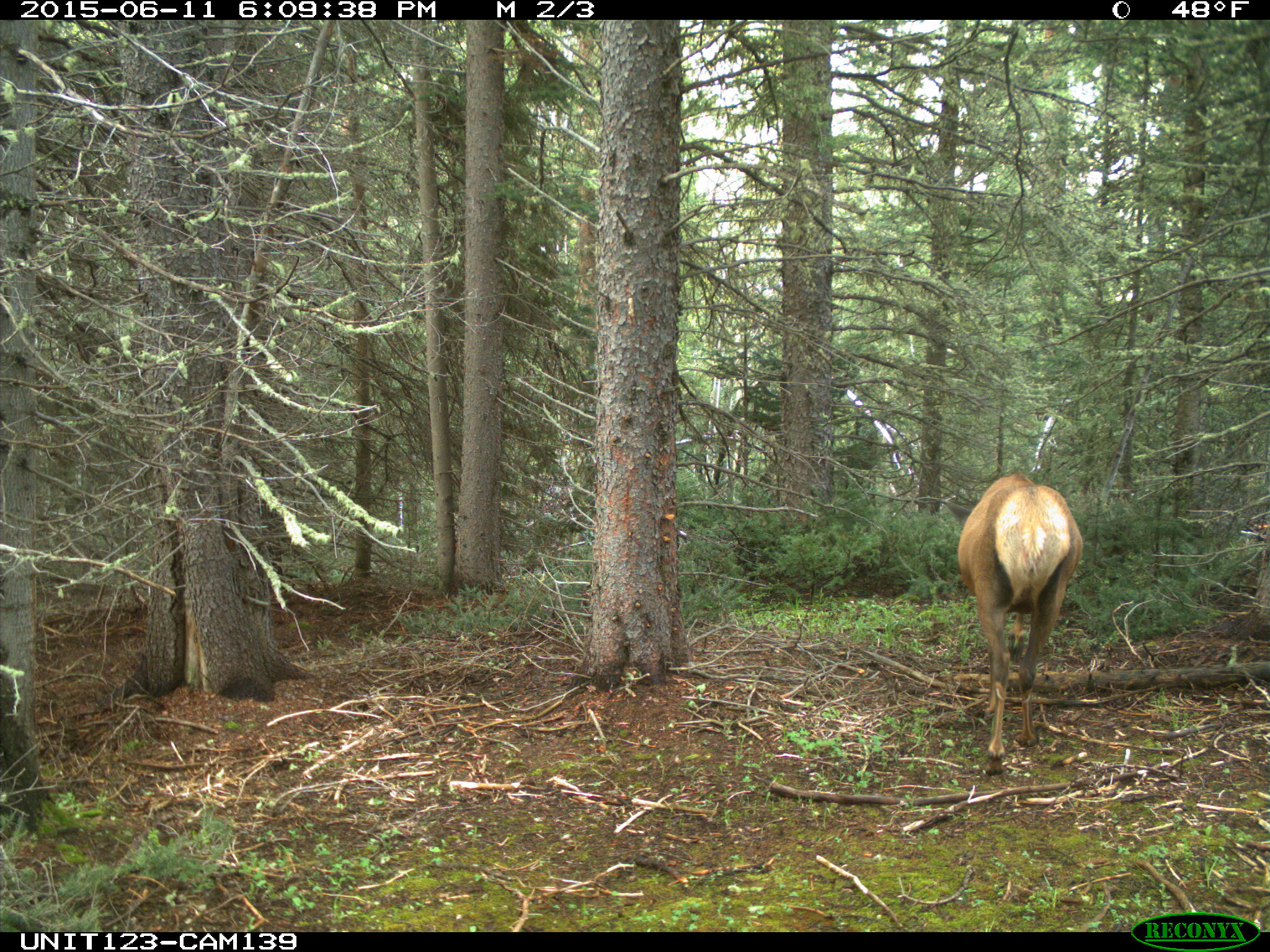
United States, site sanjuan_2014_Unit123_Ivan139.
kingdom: Animalia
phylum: Chordata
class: Mammalia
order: Artiodactyla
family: Cervidae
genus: Cervus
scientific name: Cervus elaphus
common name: red deer